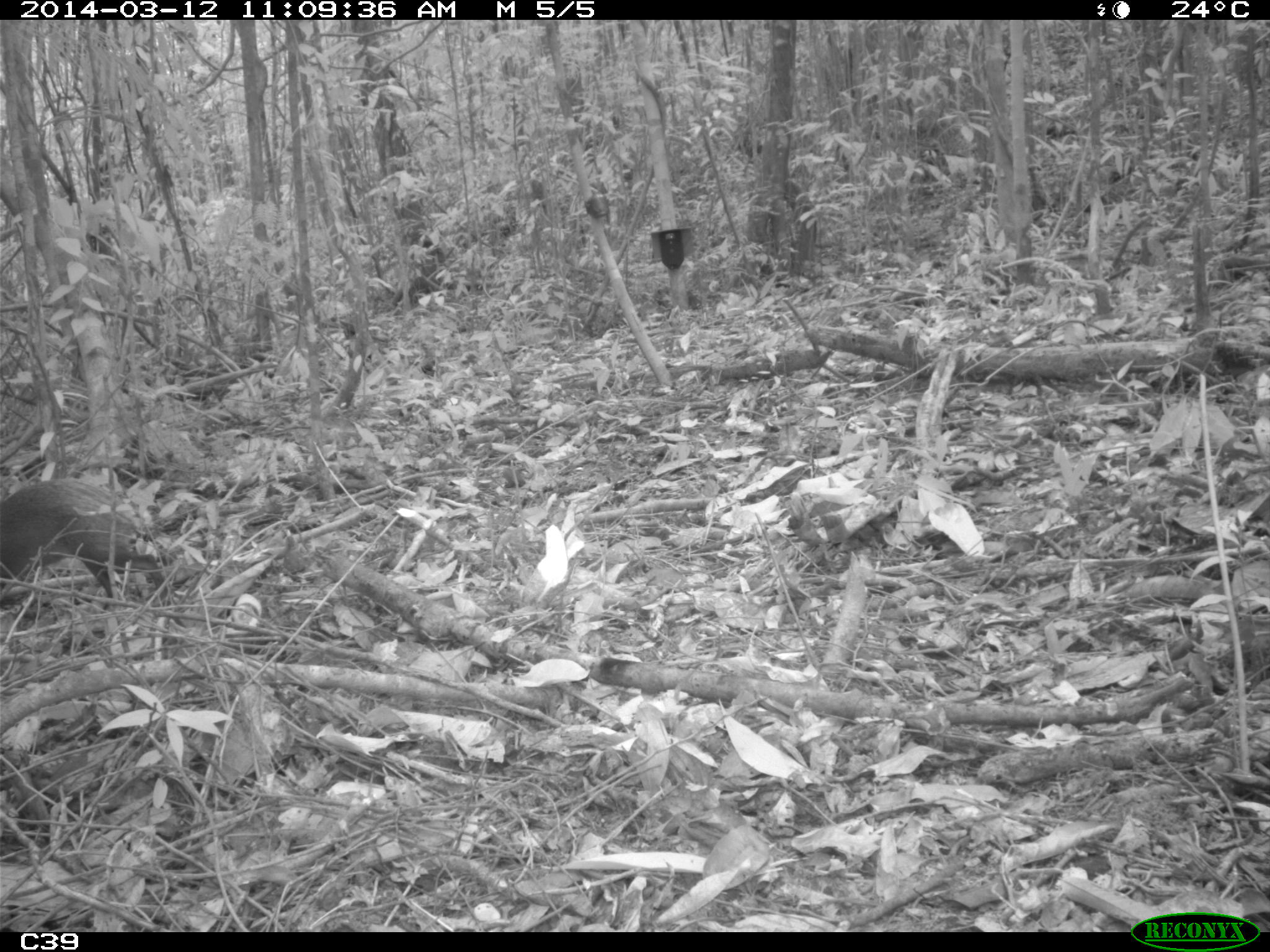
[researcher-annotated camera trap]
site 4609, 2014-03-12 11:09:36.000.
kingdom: Animalia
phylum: Chordata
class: Mammalia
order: Rodentia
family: Dasyproctidae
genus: Dasyprocta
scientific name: Dasyprocta leporina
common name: red-rumped agouti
Dasyprocta leporina (red-rumped agouti), count 1, age adult.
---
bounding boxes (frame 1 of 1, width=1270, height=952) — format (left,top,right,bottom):
dasyprocta leporina: (0,473,165,605)